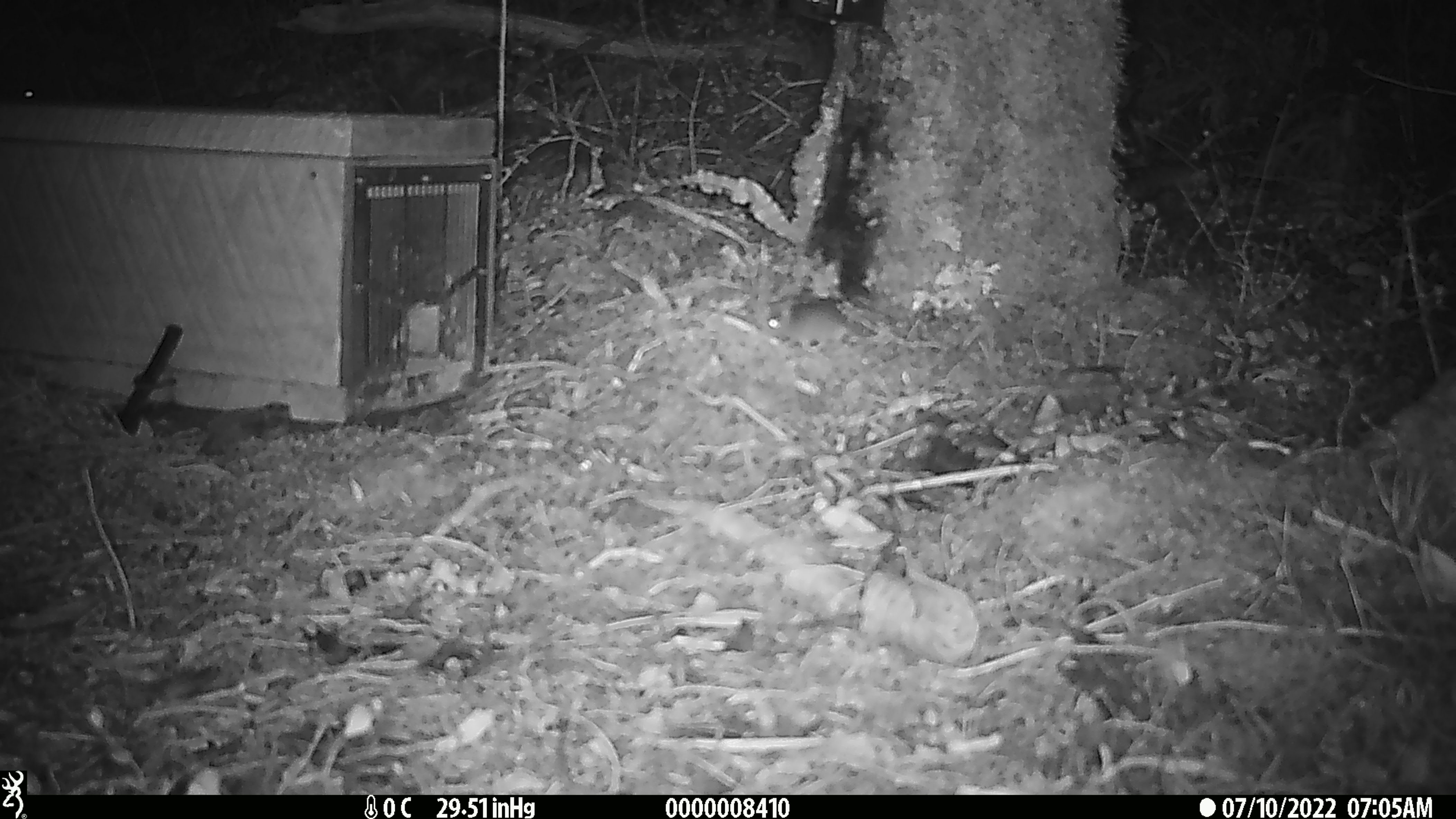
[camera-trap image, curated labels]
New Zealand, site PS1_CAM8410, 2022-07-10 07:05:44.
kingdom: Animalia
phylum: Chordata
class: Mammalia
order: Rodentia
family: Muridae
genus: Mus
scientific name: Mus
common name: mouse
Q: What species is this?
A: Mouse (Mus).